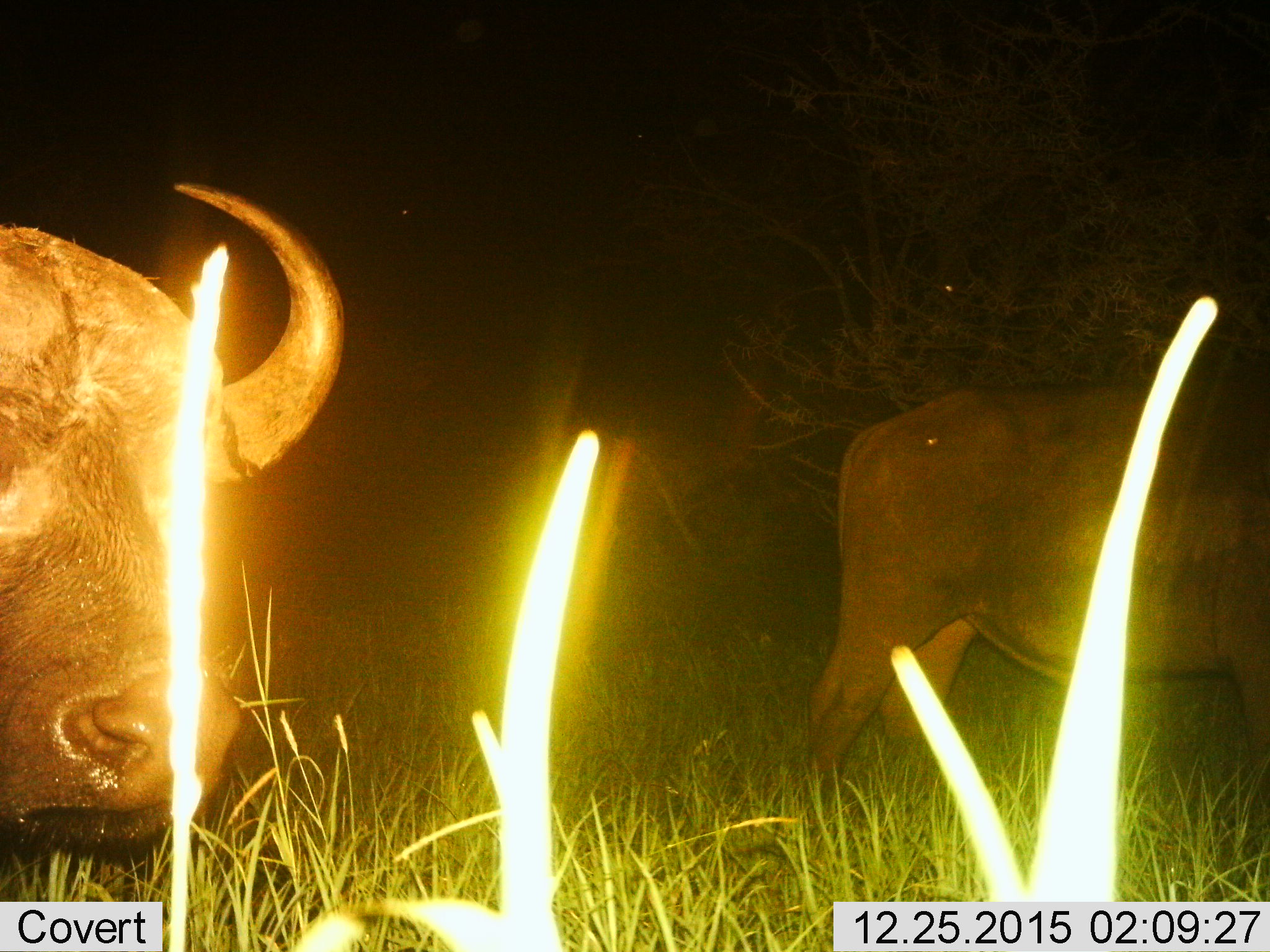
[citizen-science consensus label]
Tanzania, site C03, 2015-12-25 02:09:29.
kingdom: Animalia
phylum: Chordata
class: Mammalia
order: Artiodactyla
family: Bovidae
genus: Syncerus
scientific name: Syncerus caffer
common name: cape buffalo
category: buffalo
Buffalo (cape buffalo) (Syncerus caffer), count 2. Behavior (volunteer vote fractions): standing 62%, resting 0%, moving 31%, interacting 0%. Young present (vote fraction): 0%. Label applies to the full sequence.